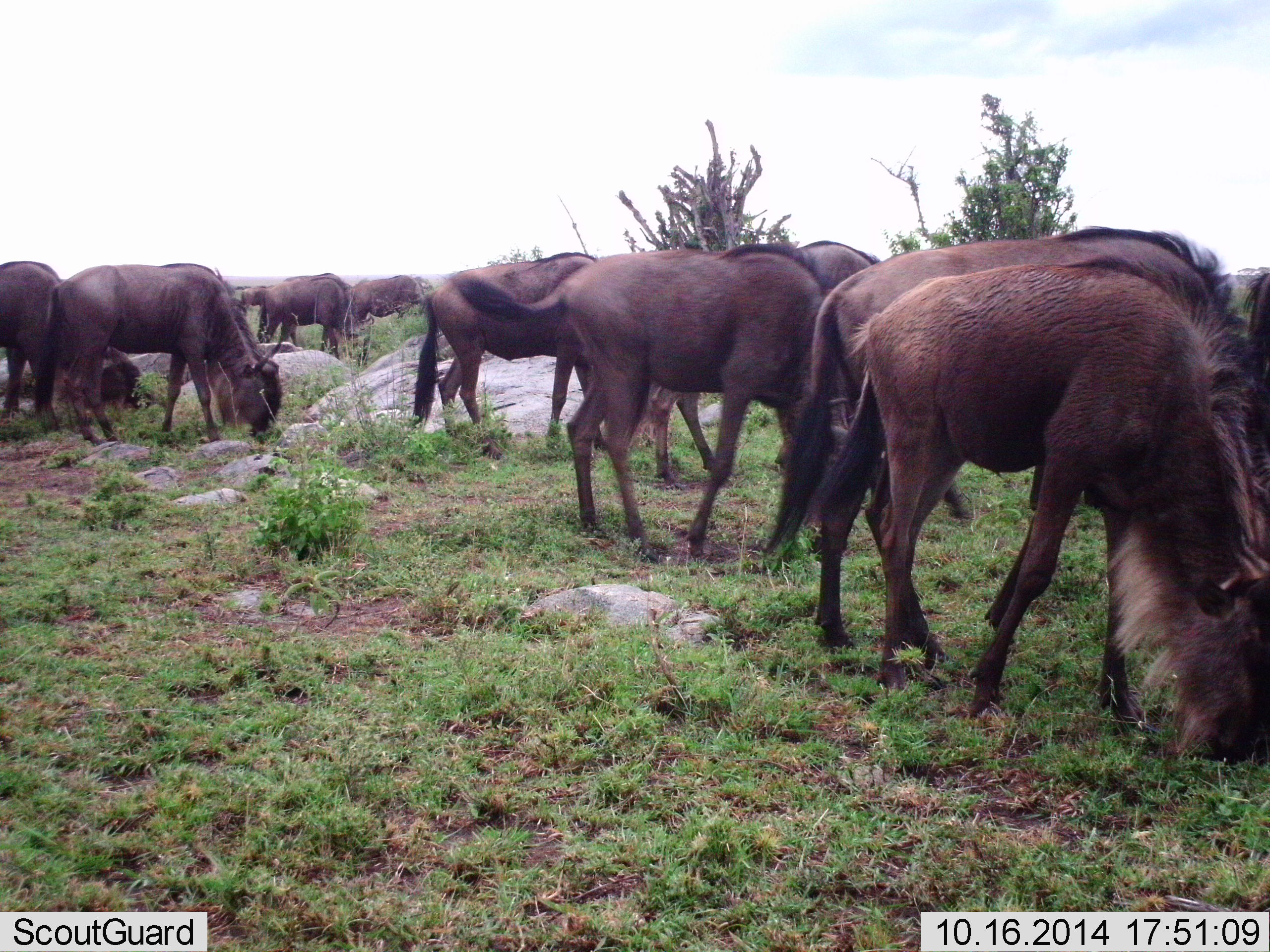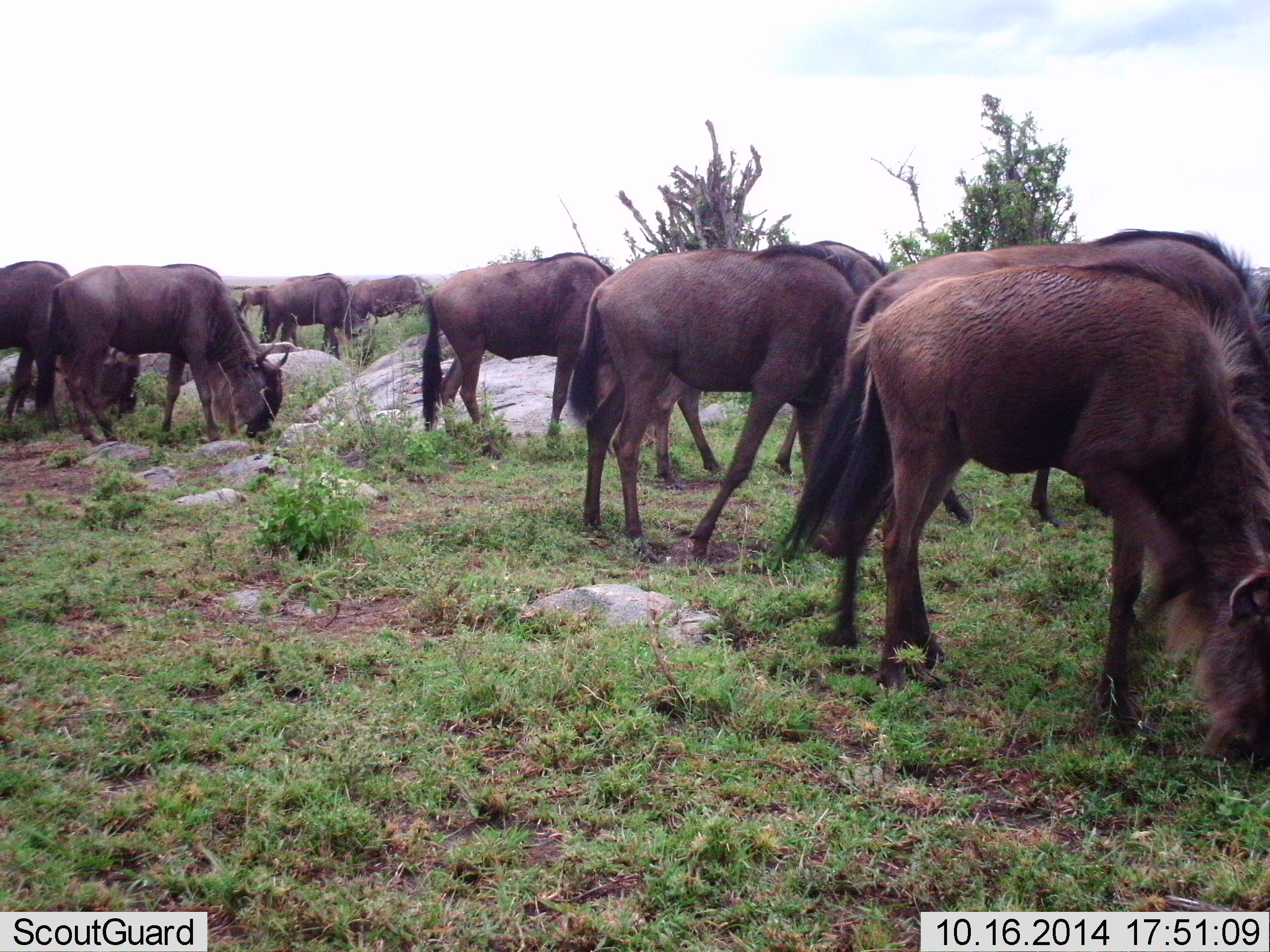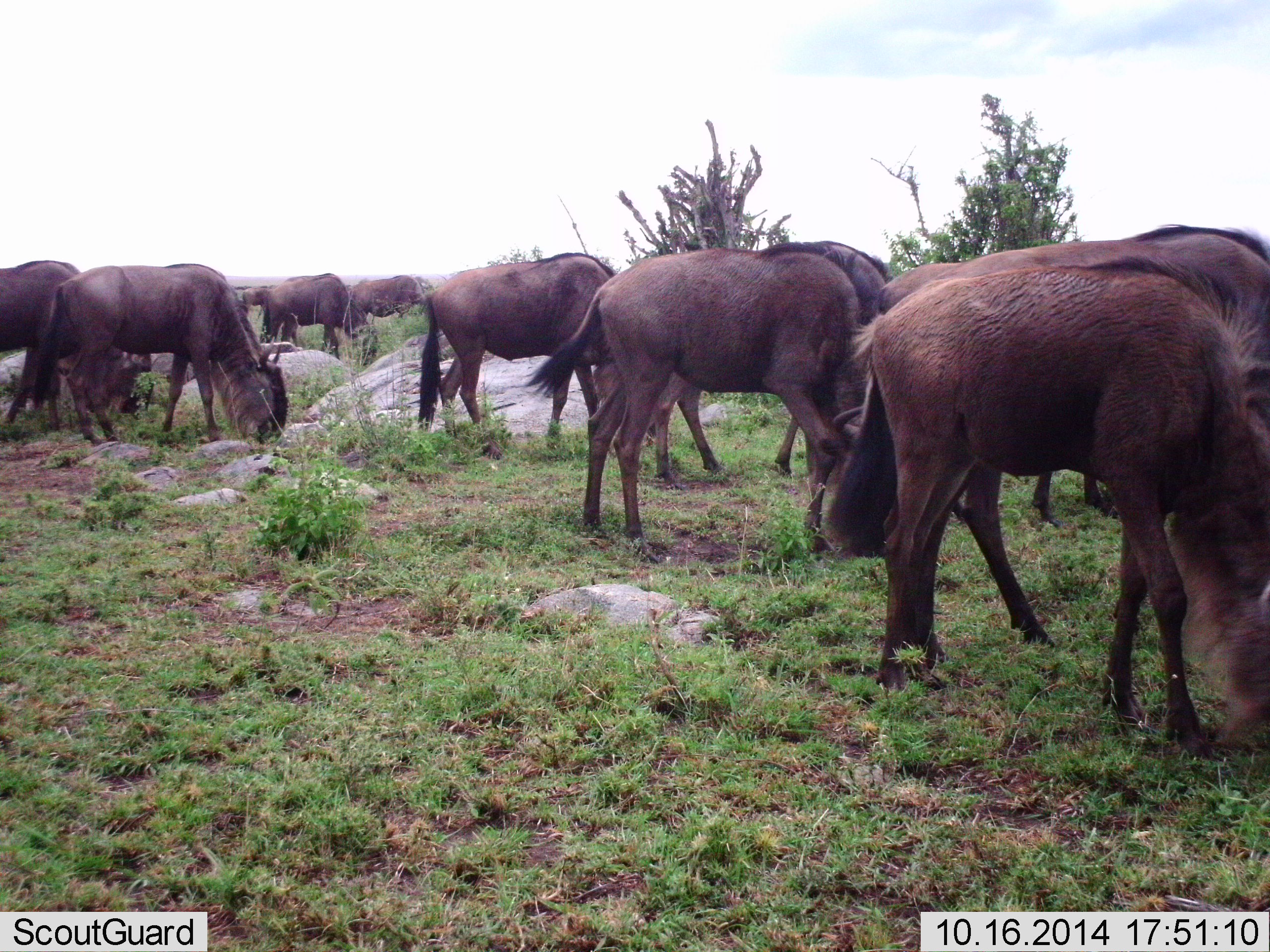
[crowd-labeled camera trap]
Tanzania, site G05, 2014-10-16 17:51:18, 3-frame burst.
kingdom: Animalia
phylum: Chordata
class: Mammalia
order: Artiodactyla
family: Bovidae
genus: Connochaetes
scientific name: Connochaetes taurinus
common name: blue wildebeest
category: wildebeest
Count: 10.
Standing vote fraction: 0%.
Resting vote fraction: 0%.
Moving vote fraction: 10%.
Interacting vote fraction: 10%.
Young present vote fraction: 10%.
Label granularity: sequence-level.